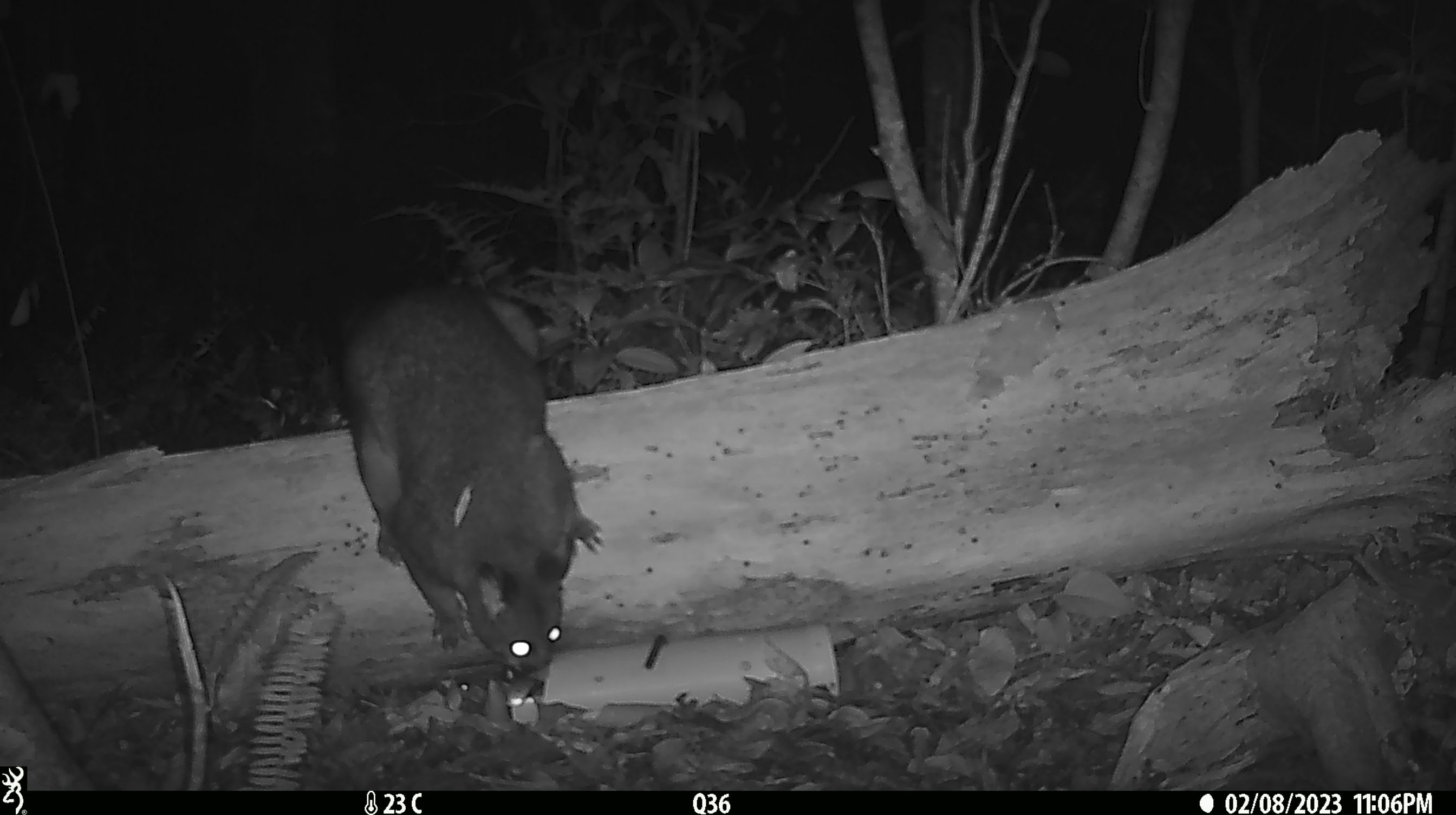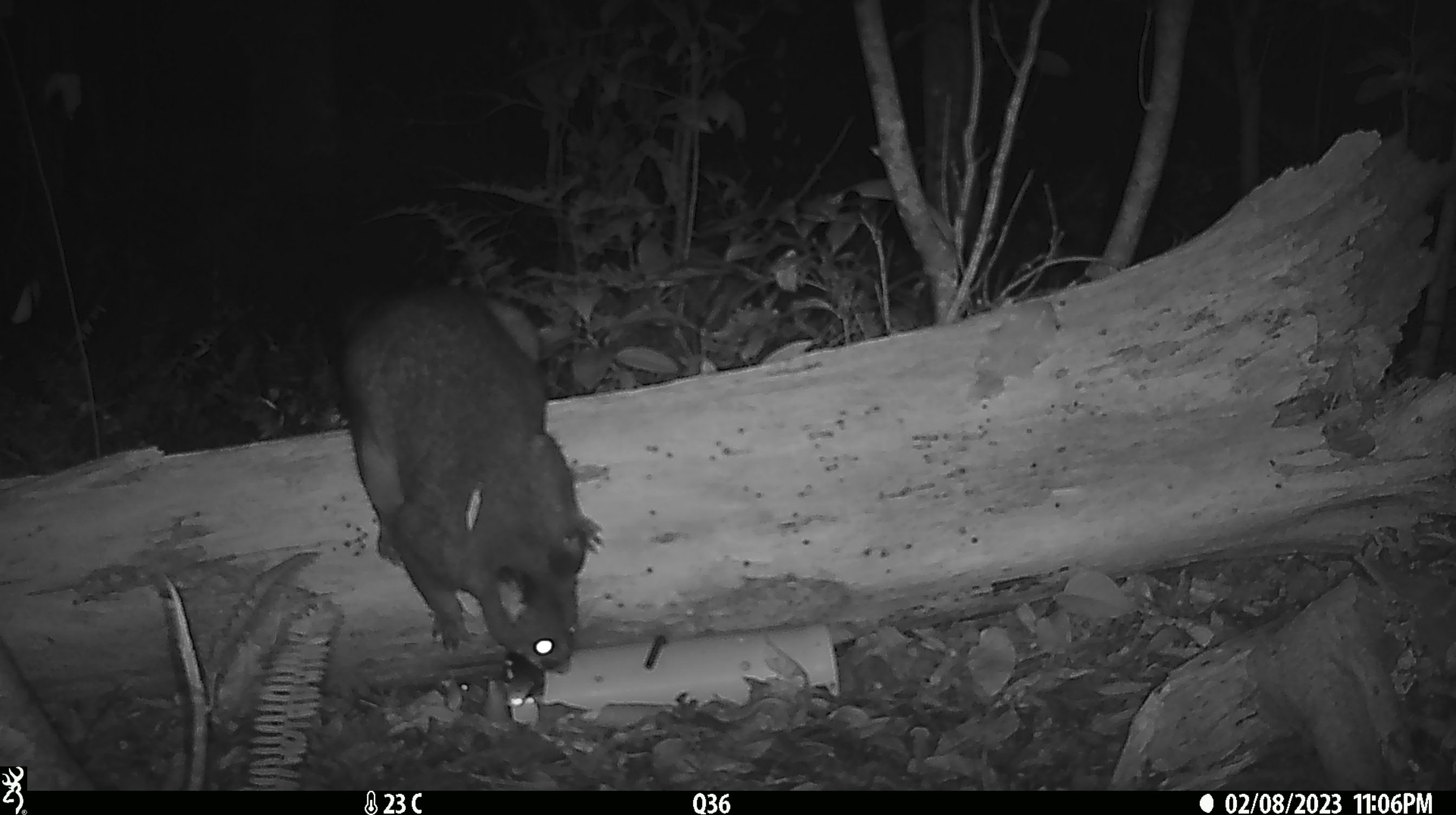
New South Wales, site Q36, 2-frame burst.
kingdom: Animalia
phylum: Chordata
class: Mammalia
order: Diprotodontia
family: Phalangeridae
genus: Trichosurus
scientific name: Trichosurus vulpecula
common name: common brushtail possum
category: possum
Possum (common brushtail possum) (Trichosurus vulpecula).